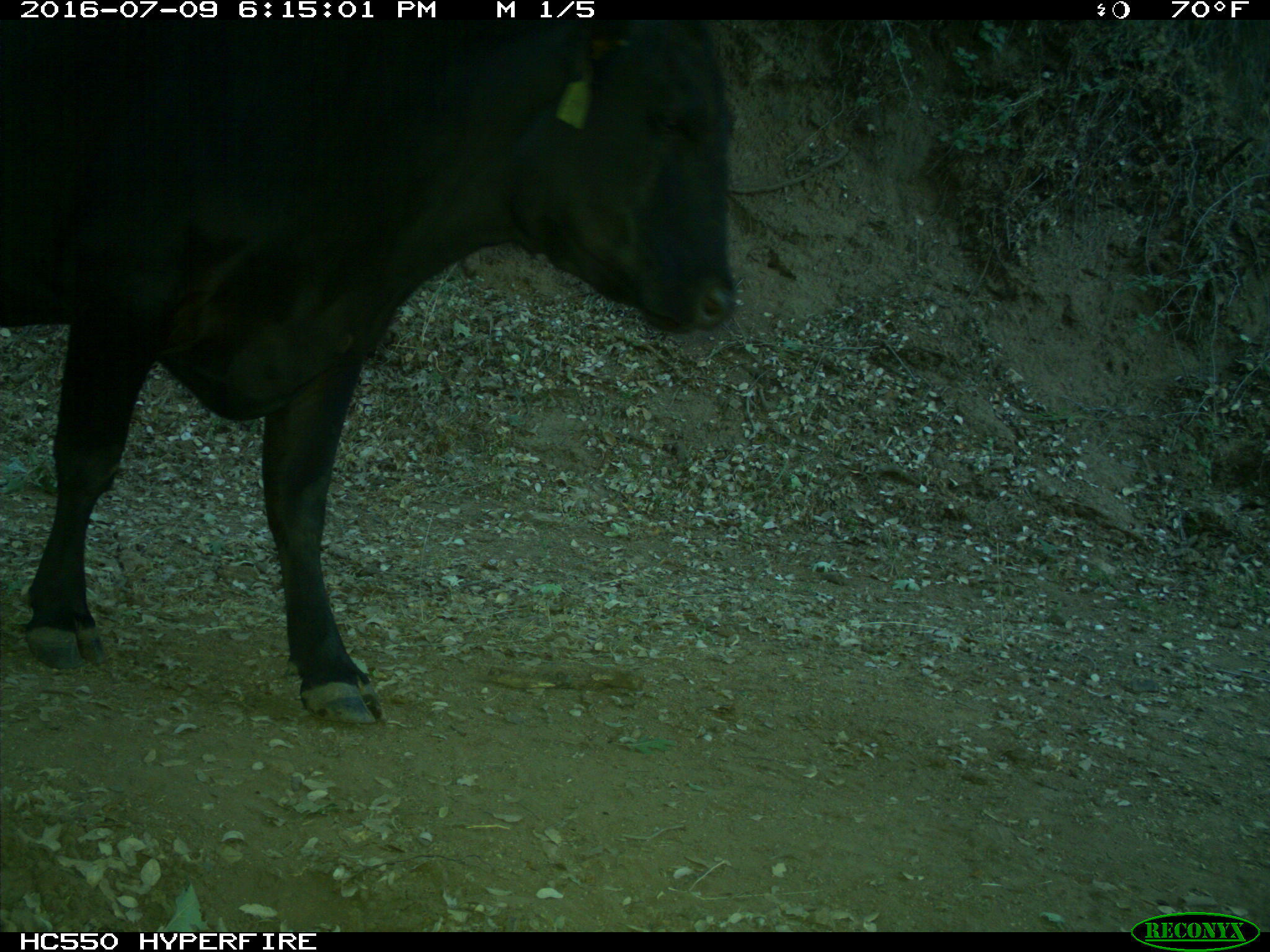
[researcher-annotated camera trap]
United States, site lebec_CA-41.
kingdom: Animalia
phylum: Chordata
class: Mammalia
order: Artiodactyla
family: Bovidae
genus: Bos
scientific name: Bos taurus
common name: domestic cow